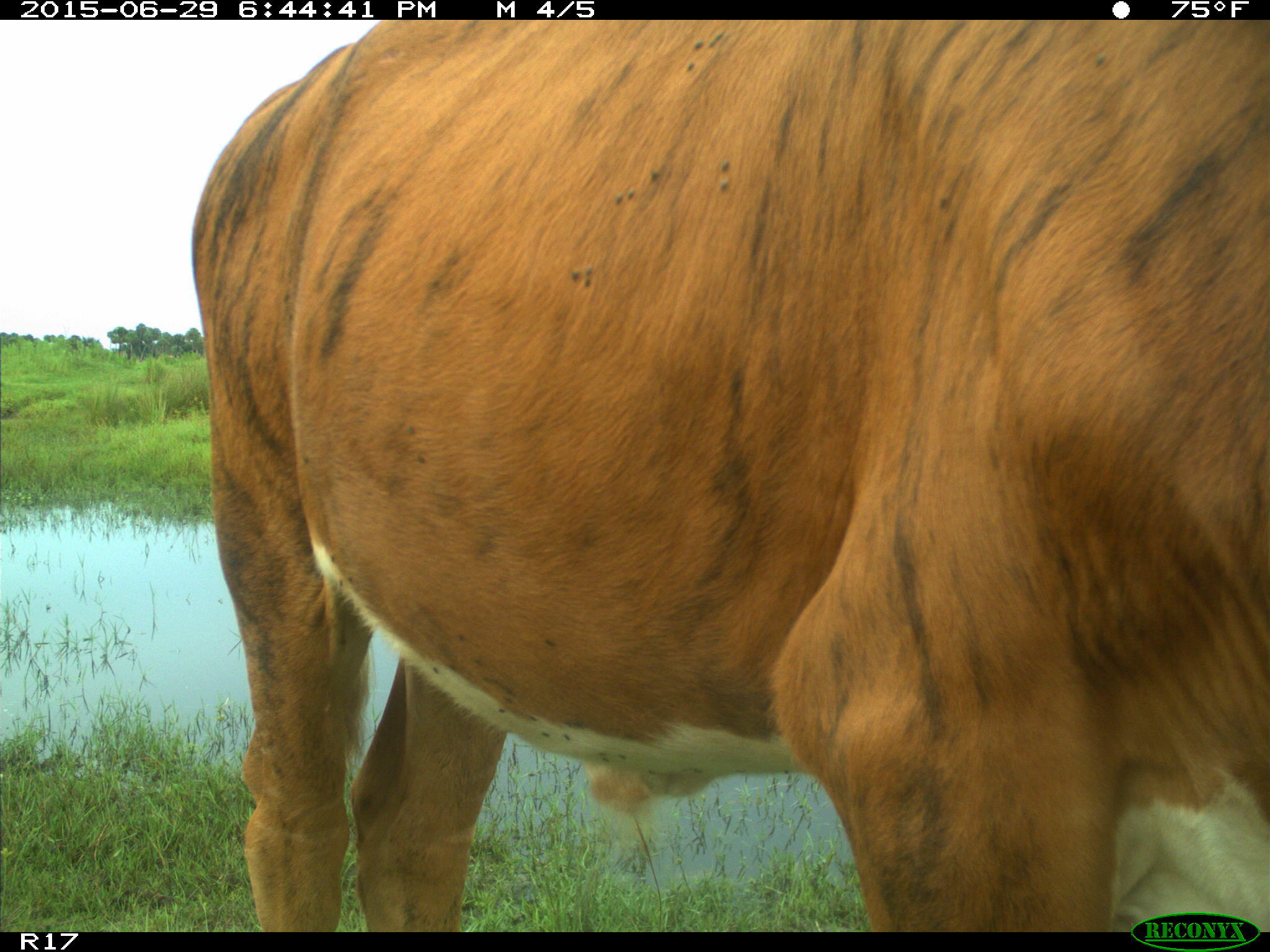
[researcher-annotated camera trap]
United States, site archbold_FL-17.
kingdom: Animalia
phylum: Chordata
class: Mammalia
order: Artiodactyla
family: Bovidae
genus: Bos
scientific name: Bos taurus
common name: domestic cow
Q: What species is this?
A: Bos taurus (domestic cow).